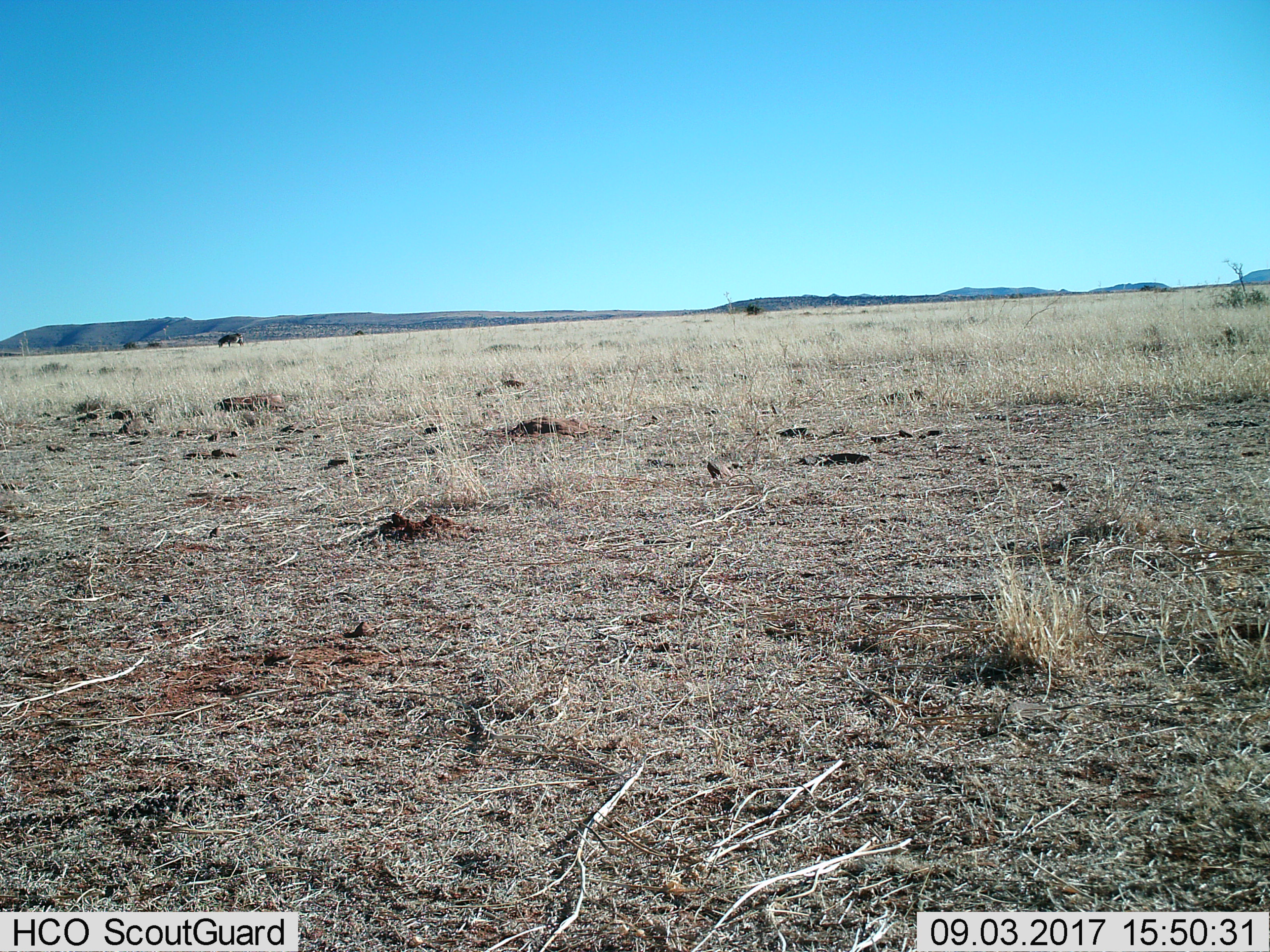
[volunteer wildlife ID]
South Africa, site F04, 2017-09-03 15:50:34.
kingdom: Animalia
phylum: Chordata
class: Mammalia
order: Perissodactyla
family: Equidae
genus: Equus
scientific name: Equus zebra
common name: mountain zebra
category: zebramountain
Zebramountain (mountain zebra) (Equus zebra), count 1. Behavior (volunteer vote fractions): standing 60%, resting 0%, moving 0%, interacting 0%. Young present (vote fraction): 0%. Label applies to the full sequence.